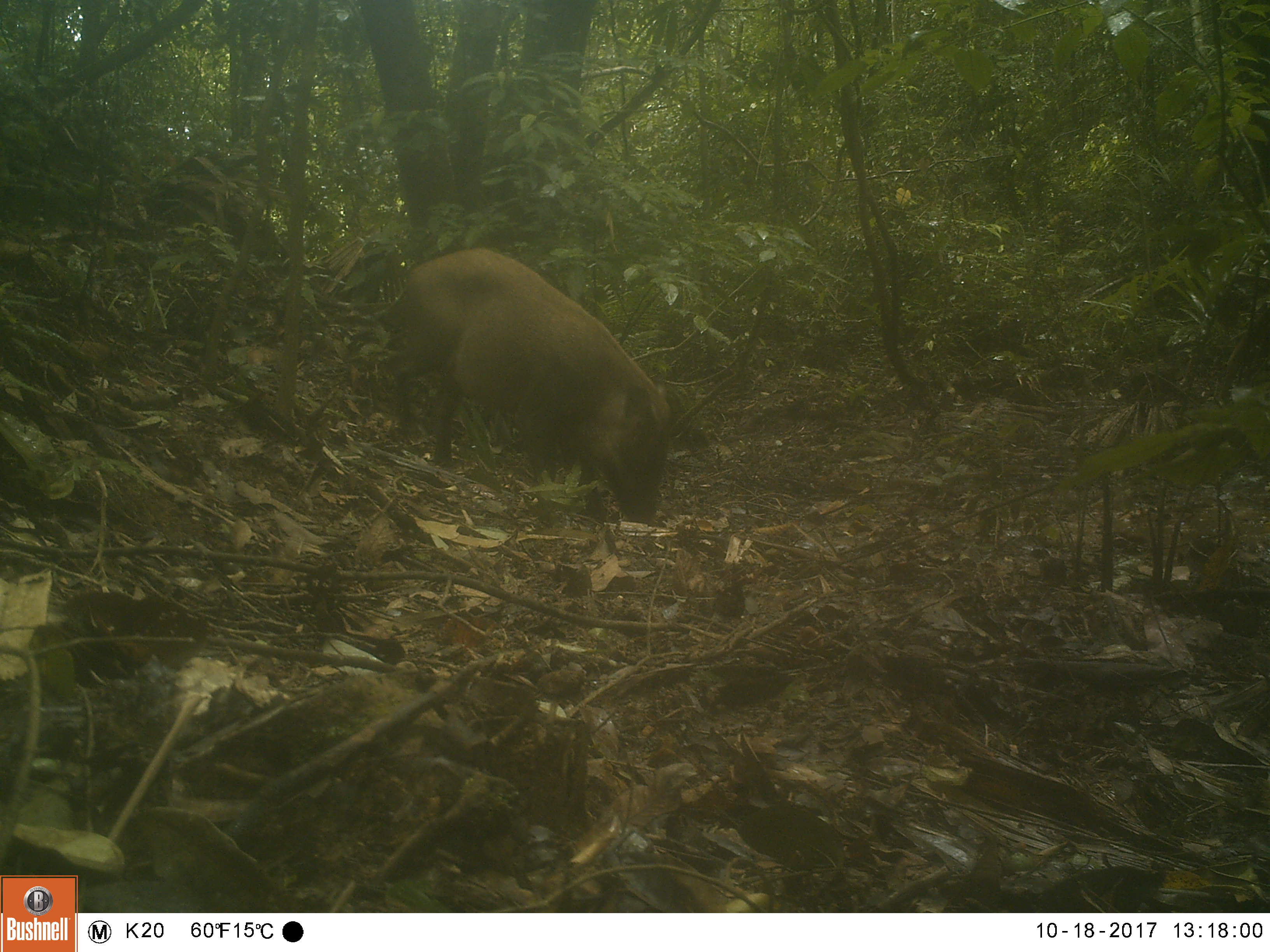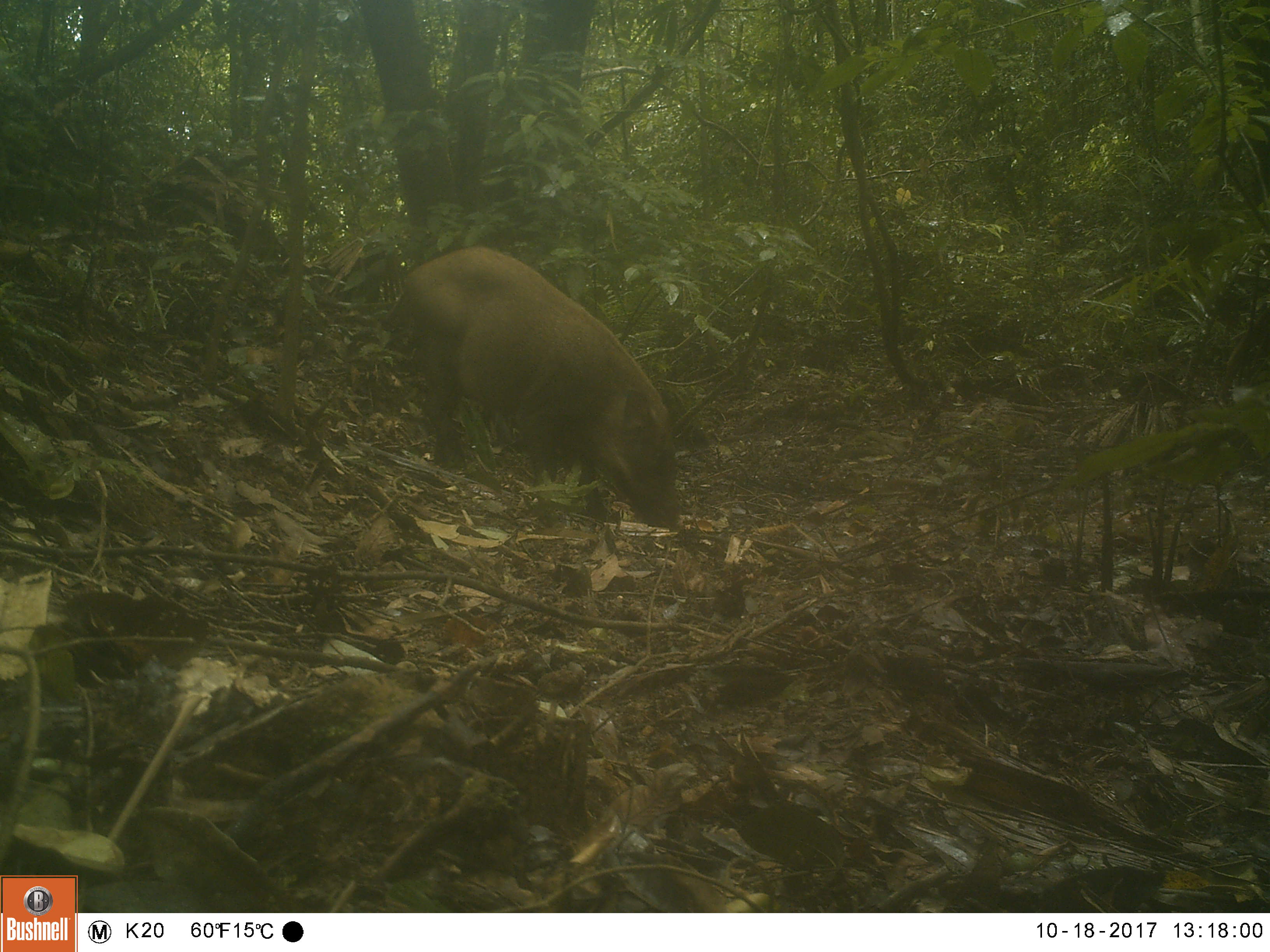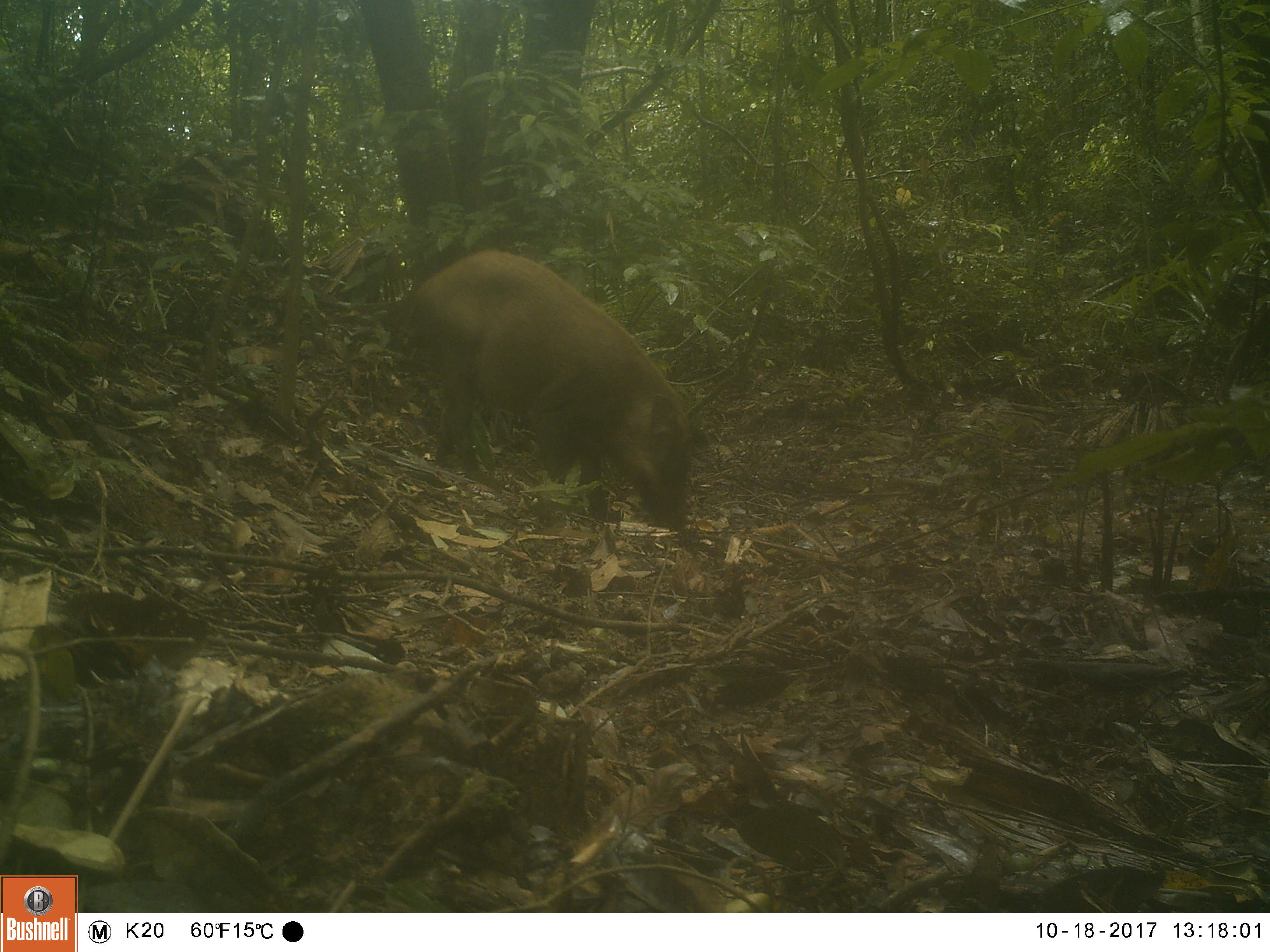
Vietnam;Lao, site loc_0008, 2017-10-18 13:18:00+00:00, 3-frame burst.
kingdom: Animalia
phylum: Chordata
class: Mammalia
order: Artiodactyla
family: Suidae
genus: Sus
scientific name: Sus scrofa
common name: eurasian wild pig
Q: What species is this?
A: Eurasian wild pig (Sus scrofa).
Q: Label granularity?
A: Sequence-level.